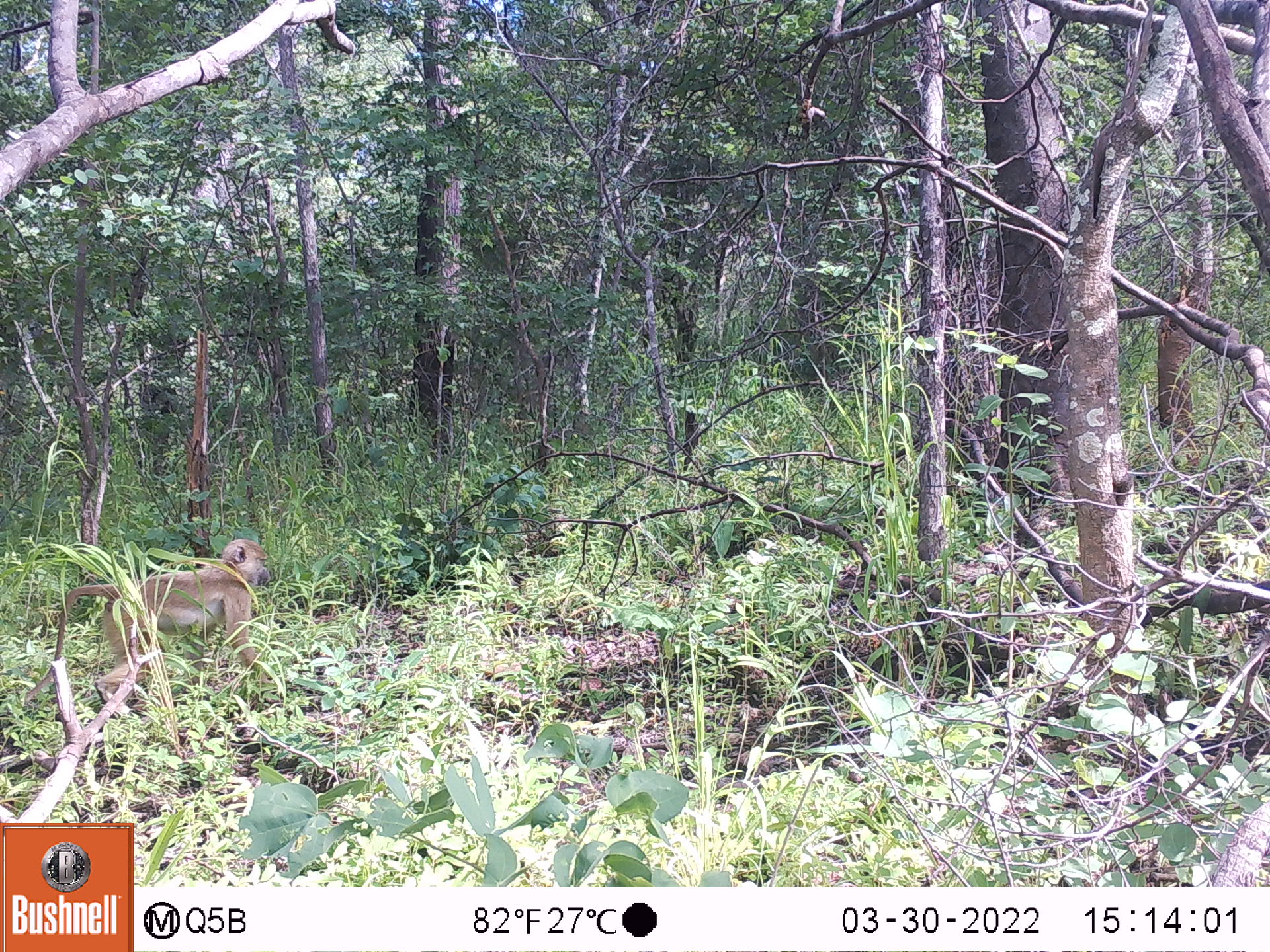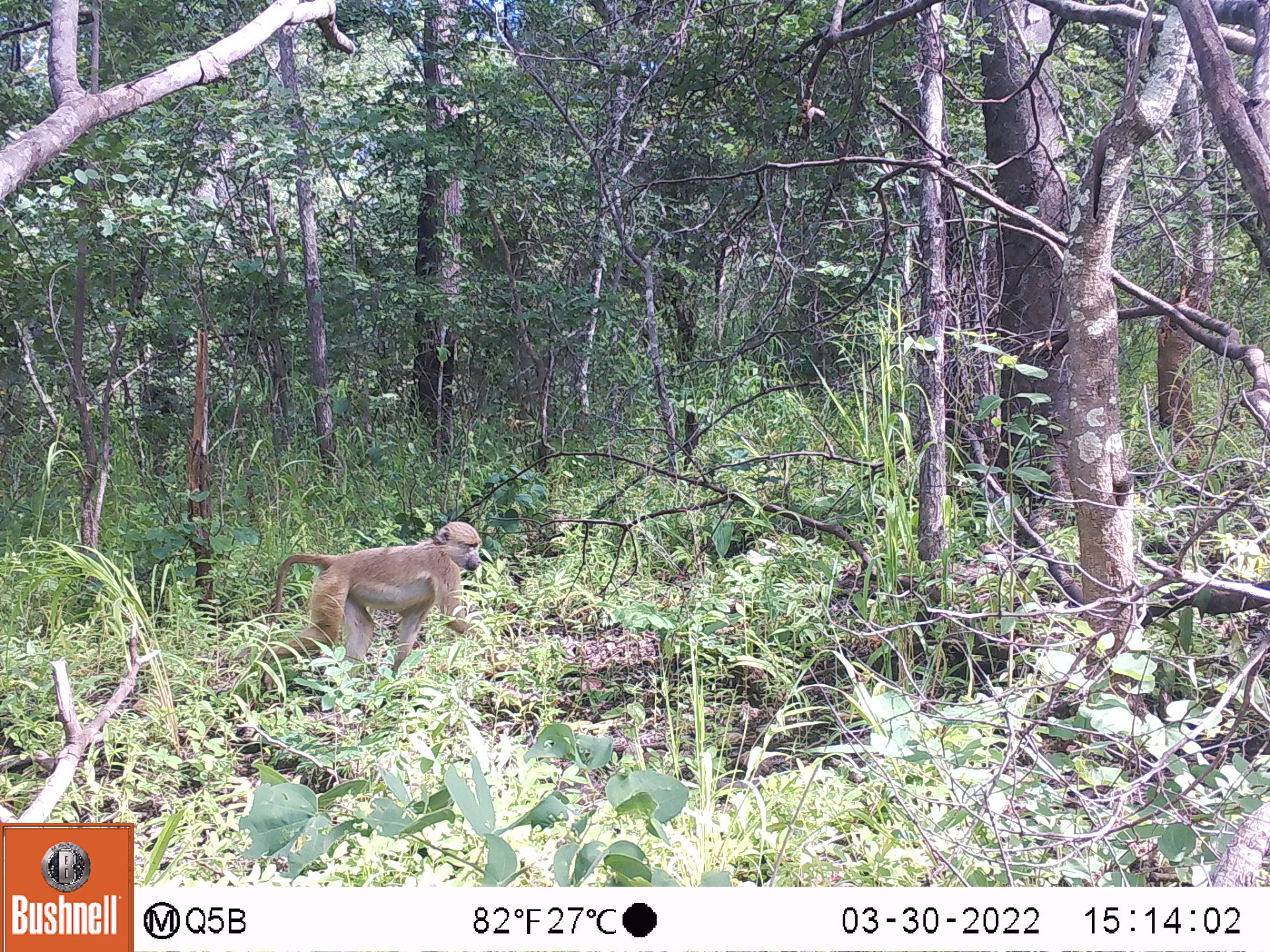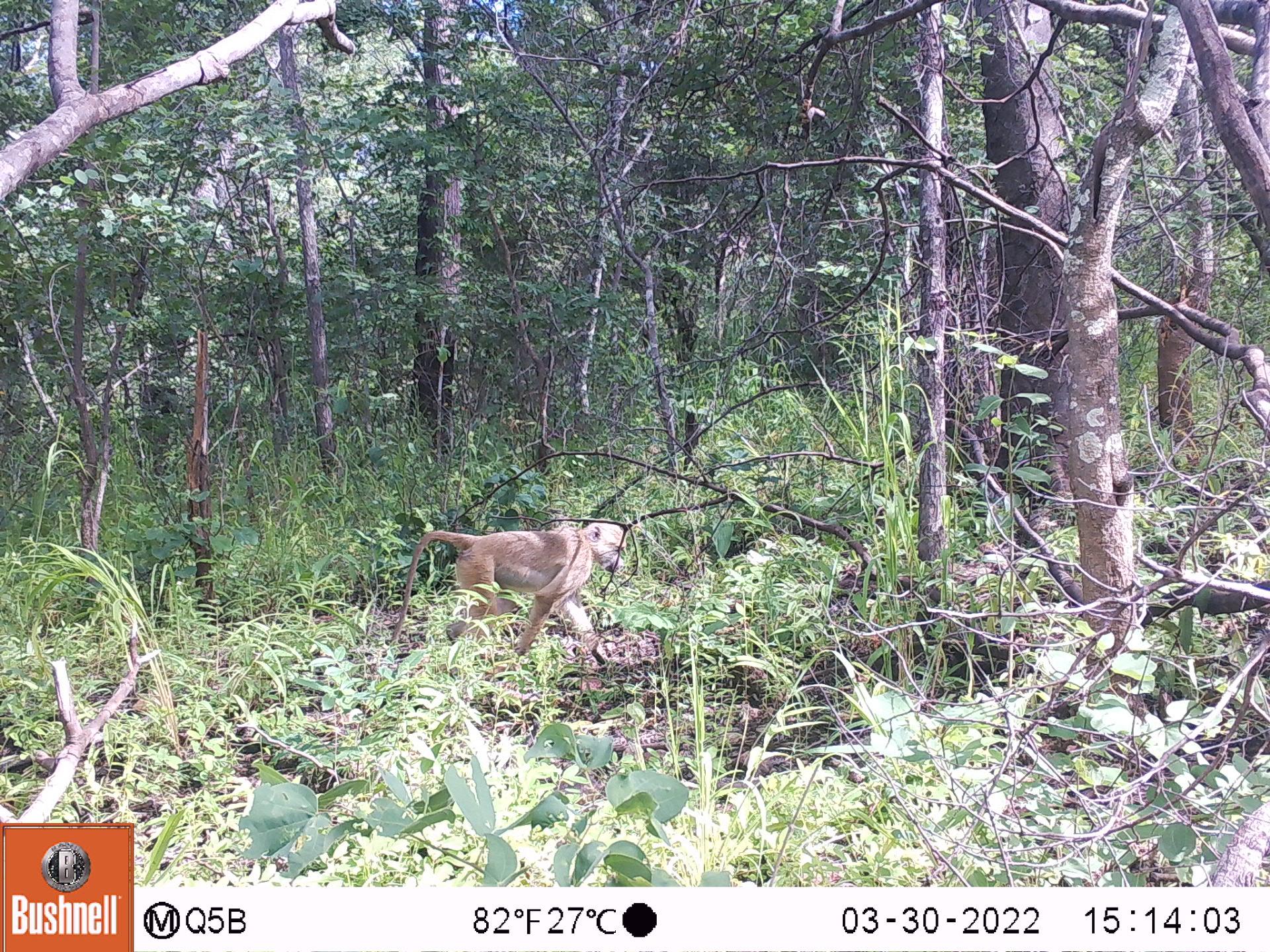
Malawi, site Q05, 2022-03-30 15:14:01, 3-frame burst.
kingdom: Animalia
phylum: Chordata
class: Mammalia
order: Primates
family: Cercopithecidae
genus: Papio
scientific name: Papio cynocephalus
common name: yellow baboon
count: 1